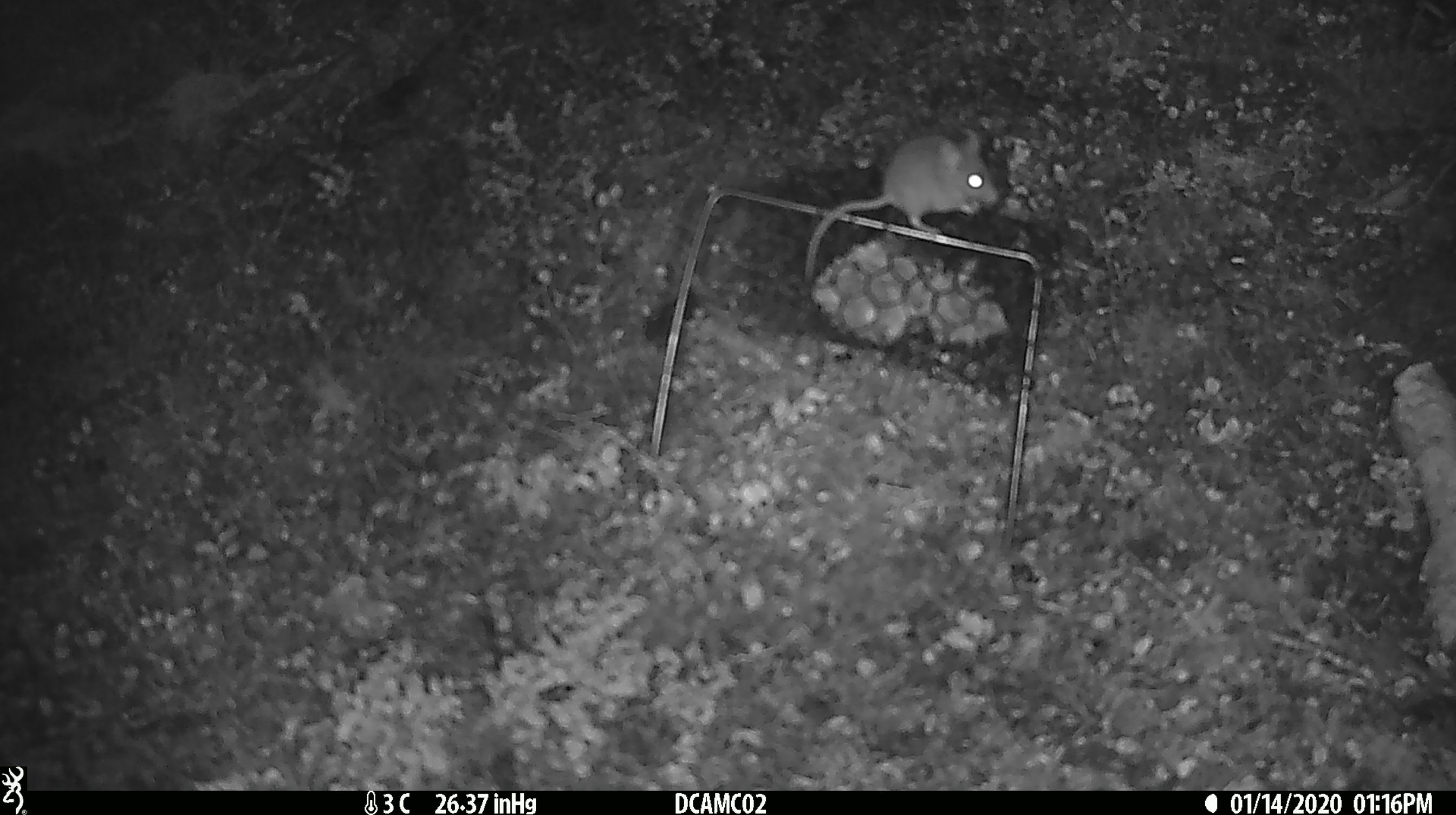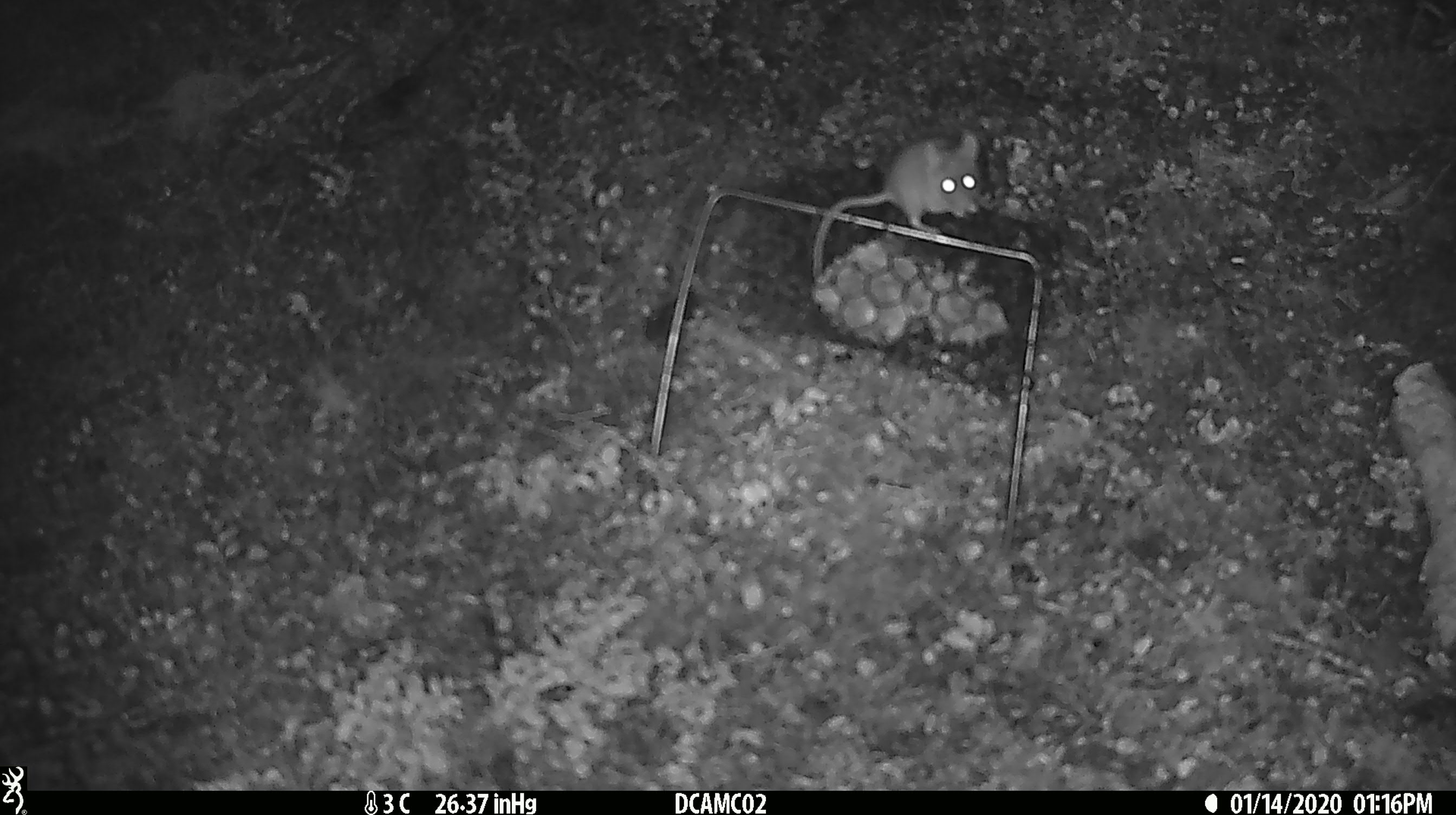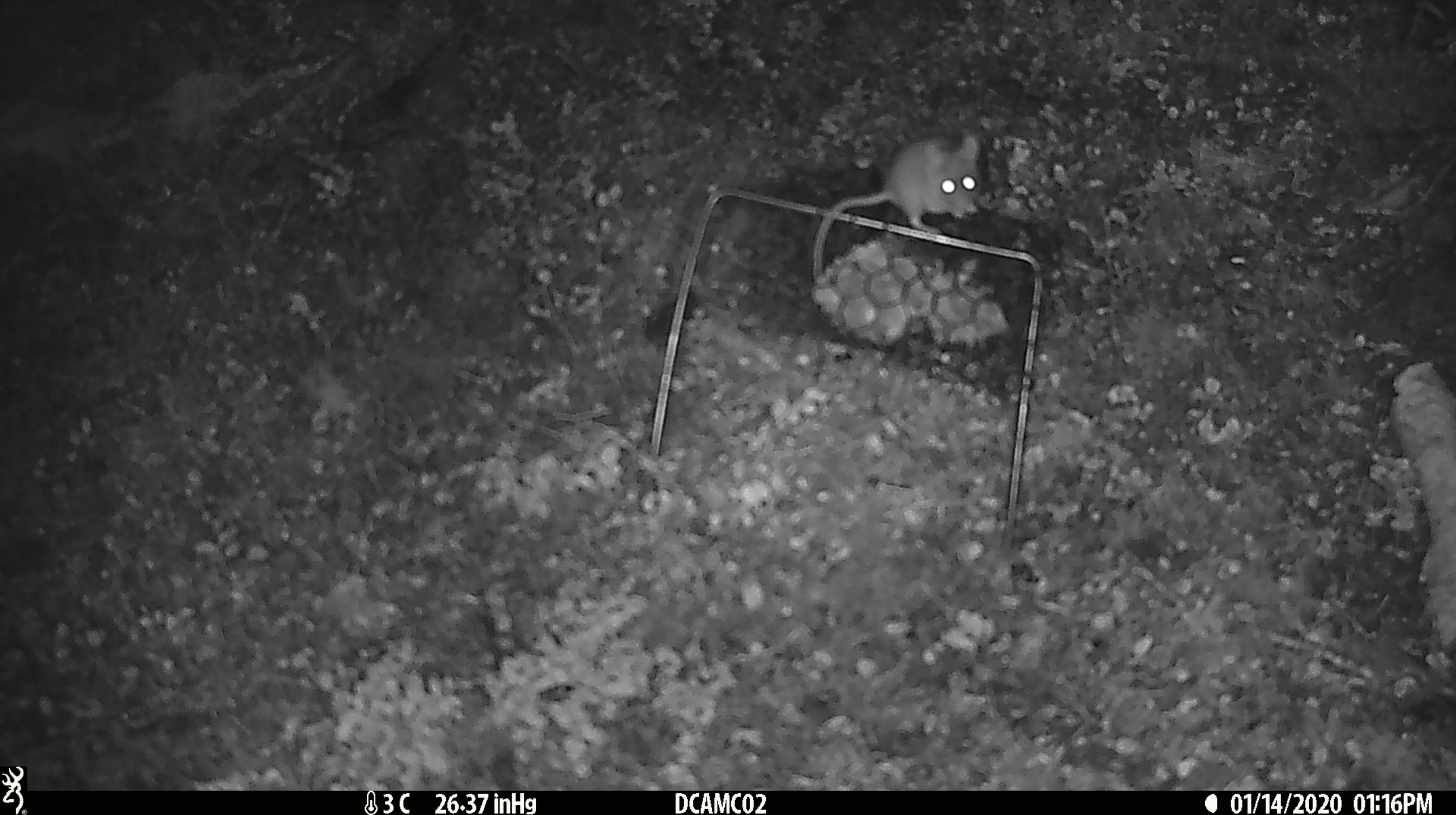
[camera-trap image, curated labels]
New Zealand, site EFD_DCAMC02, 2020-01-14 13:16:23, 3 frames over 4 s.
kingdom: Animalia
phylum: Chordata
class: Mammalia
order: Rodentia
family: Muridae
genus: Mus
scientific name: Mus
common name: mouse